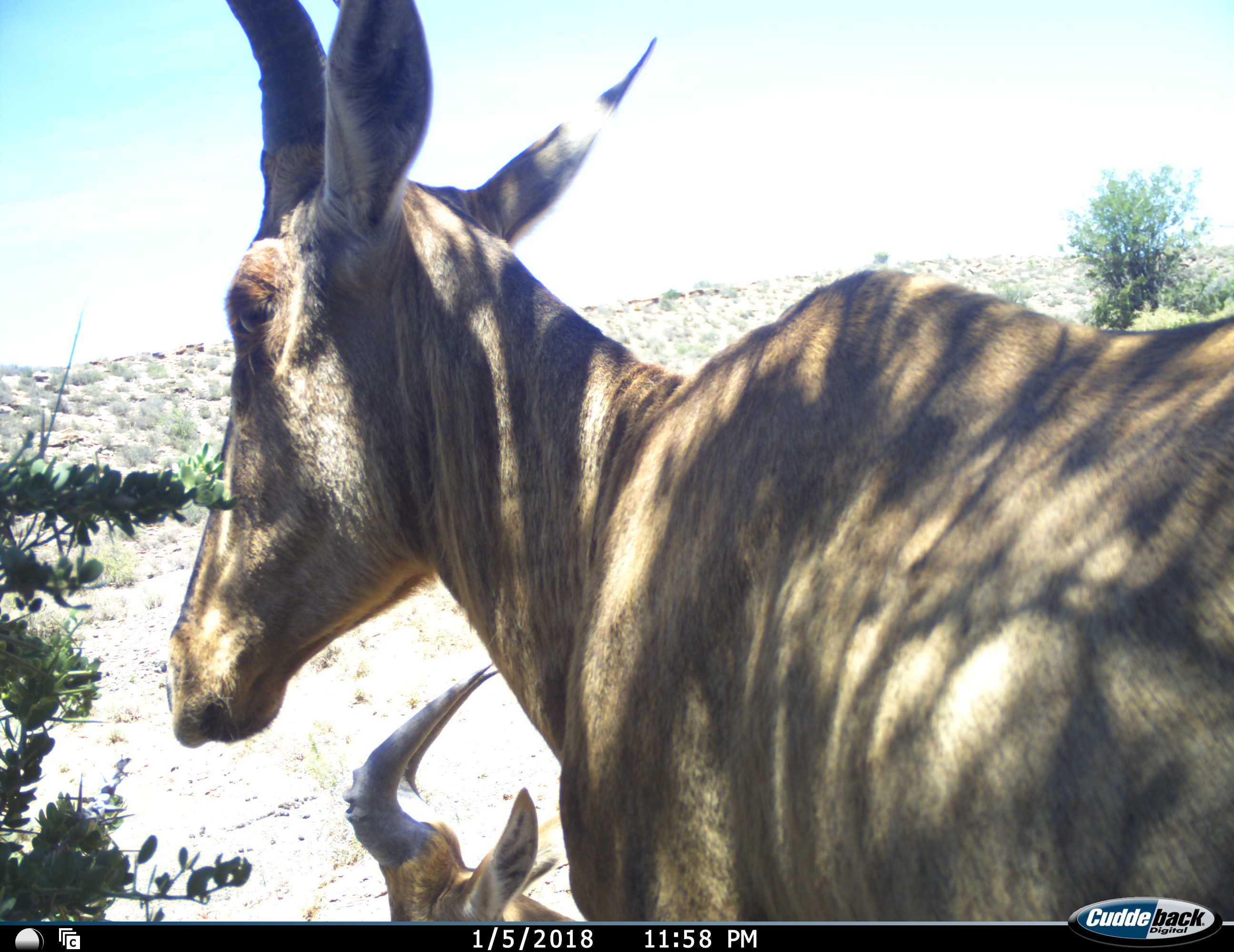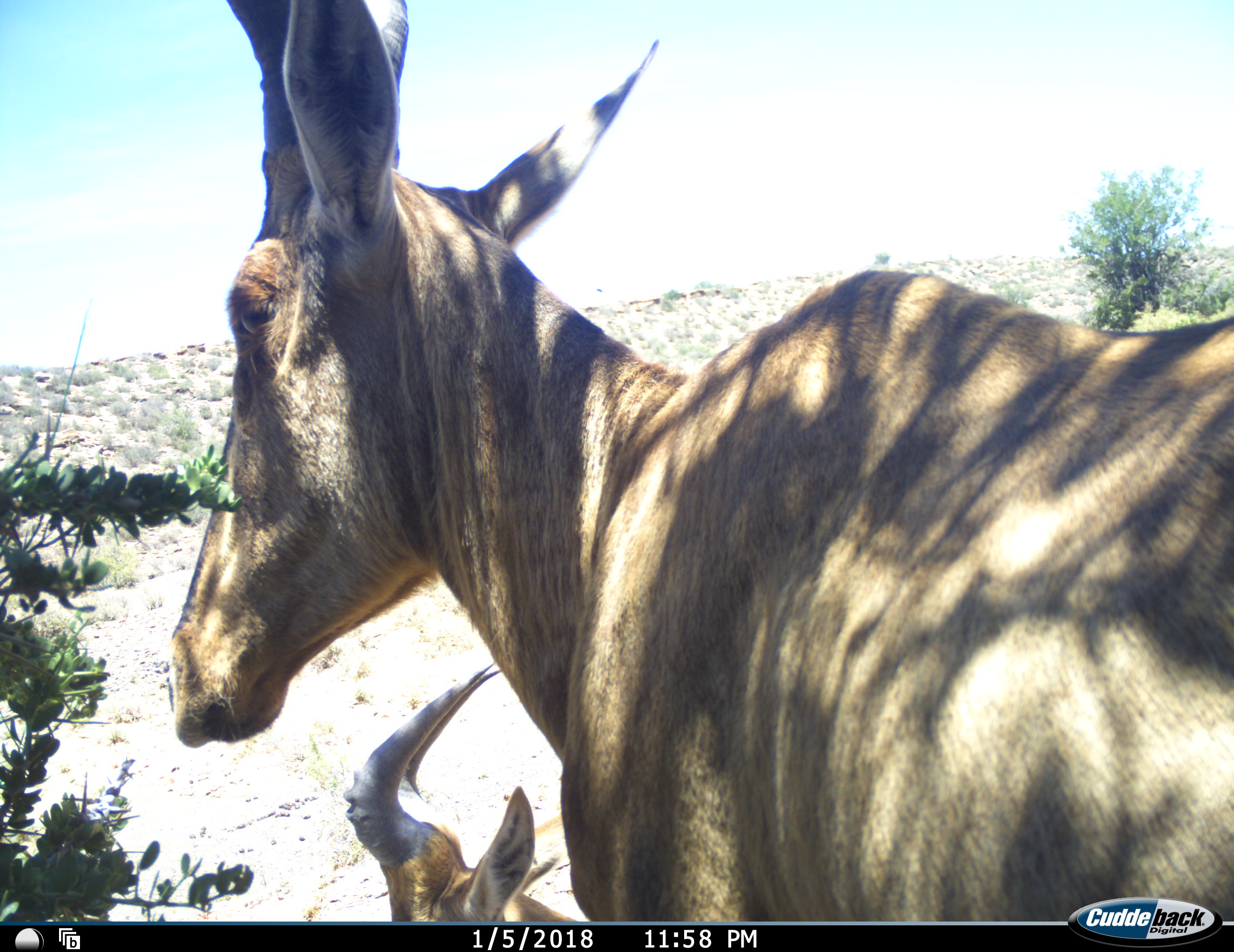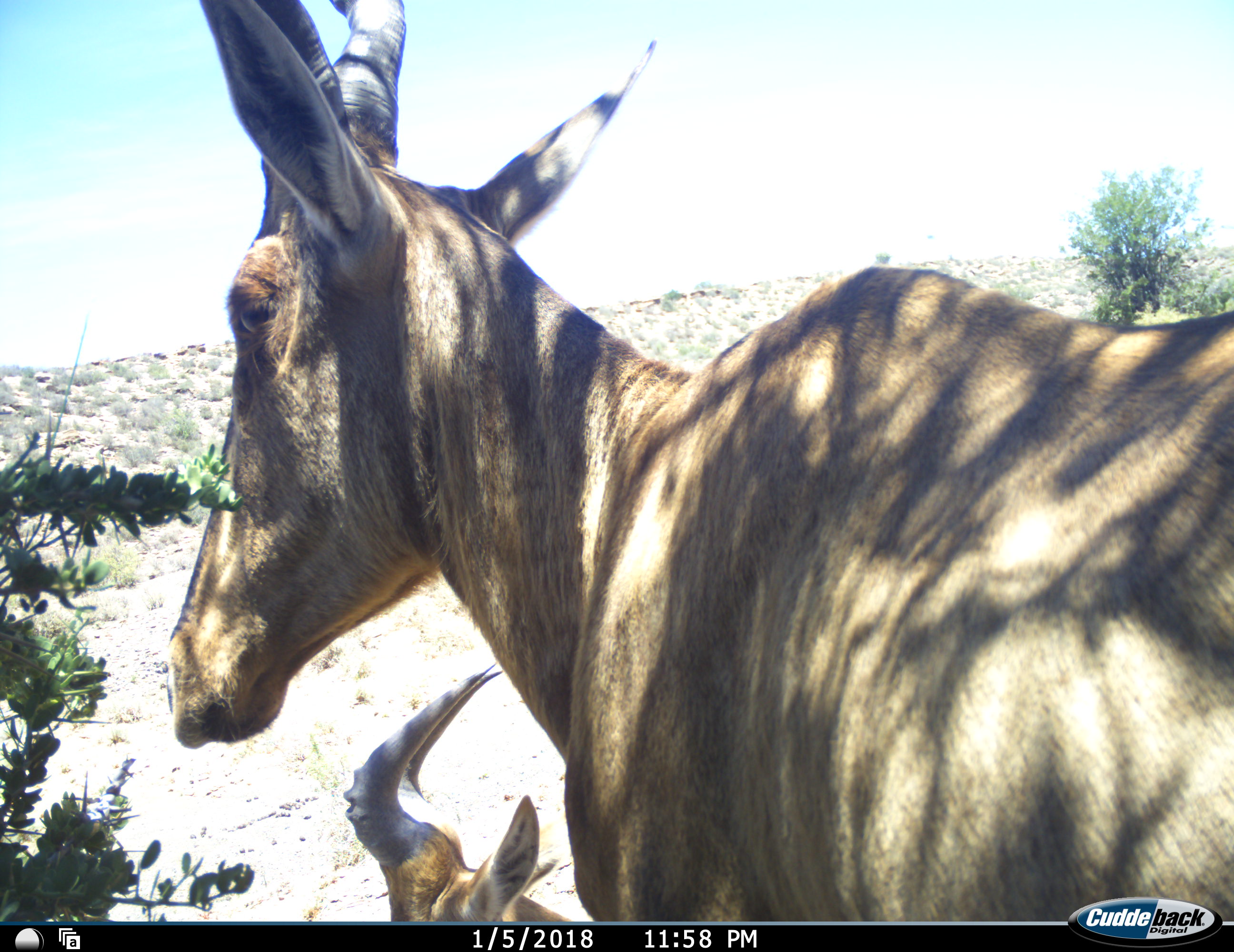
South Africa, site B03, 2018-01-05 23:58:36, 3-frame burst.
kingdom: Animalia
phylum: Chordata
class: Mammalia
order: Artiodactyla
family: Bovidae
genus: Alcelaphus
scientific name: Alcelaphus buselaphus caama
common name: red hartebeest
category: hartebeestred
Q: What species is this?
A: Hartebeestred (red hartebeest) (Alcelaphus buselaphus caama).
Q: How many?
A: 2.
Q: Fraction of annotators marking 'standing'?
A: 89%.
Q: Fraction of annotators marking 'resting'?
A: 89%.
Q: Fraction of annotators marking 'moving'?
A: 0%.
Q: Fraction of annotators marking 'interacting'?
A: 0%.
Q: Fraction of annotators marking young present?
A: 11%.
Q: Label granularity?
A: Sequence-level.